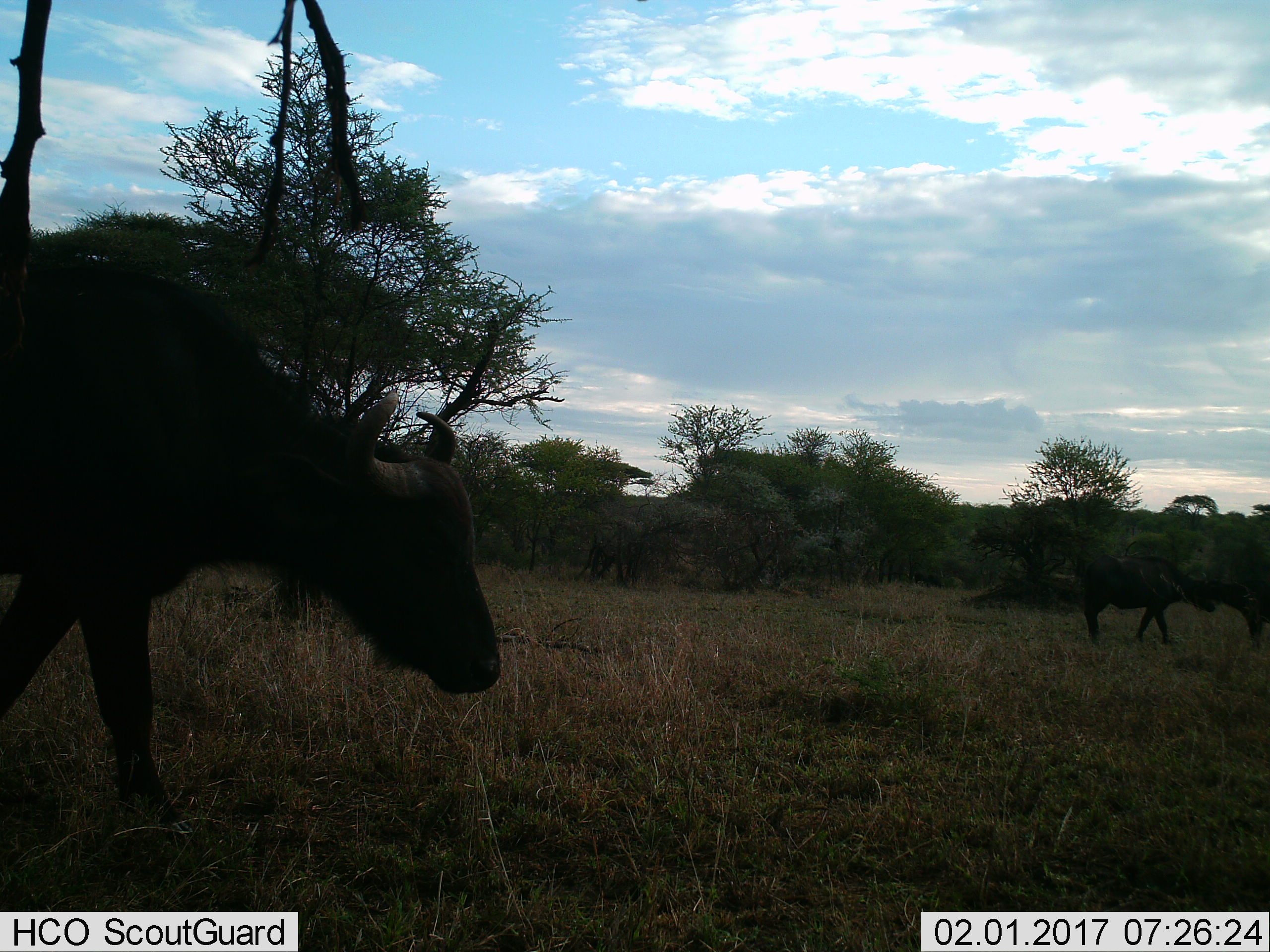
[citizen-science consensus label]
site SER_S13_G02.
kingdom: Animalia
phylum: Chordata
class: Mammalia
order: Artiodactyla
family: Bovidae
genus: Syncerus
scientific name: Syncerus caffer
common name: african buffalo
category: buffalo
Buffalo (african buffalo) (Syncerus caffer), count 3. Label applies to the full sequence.